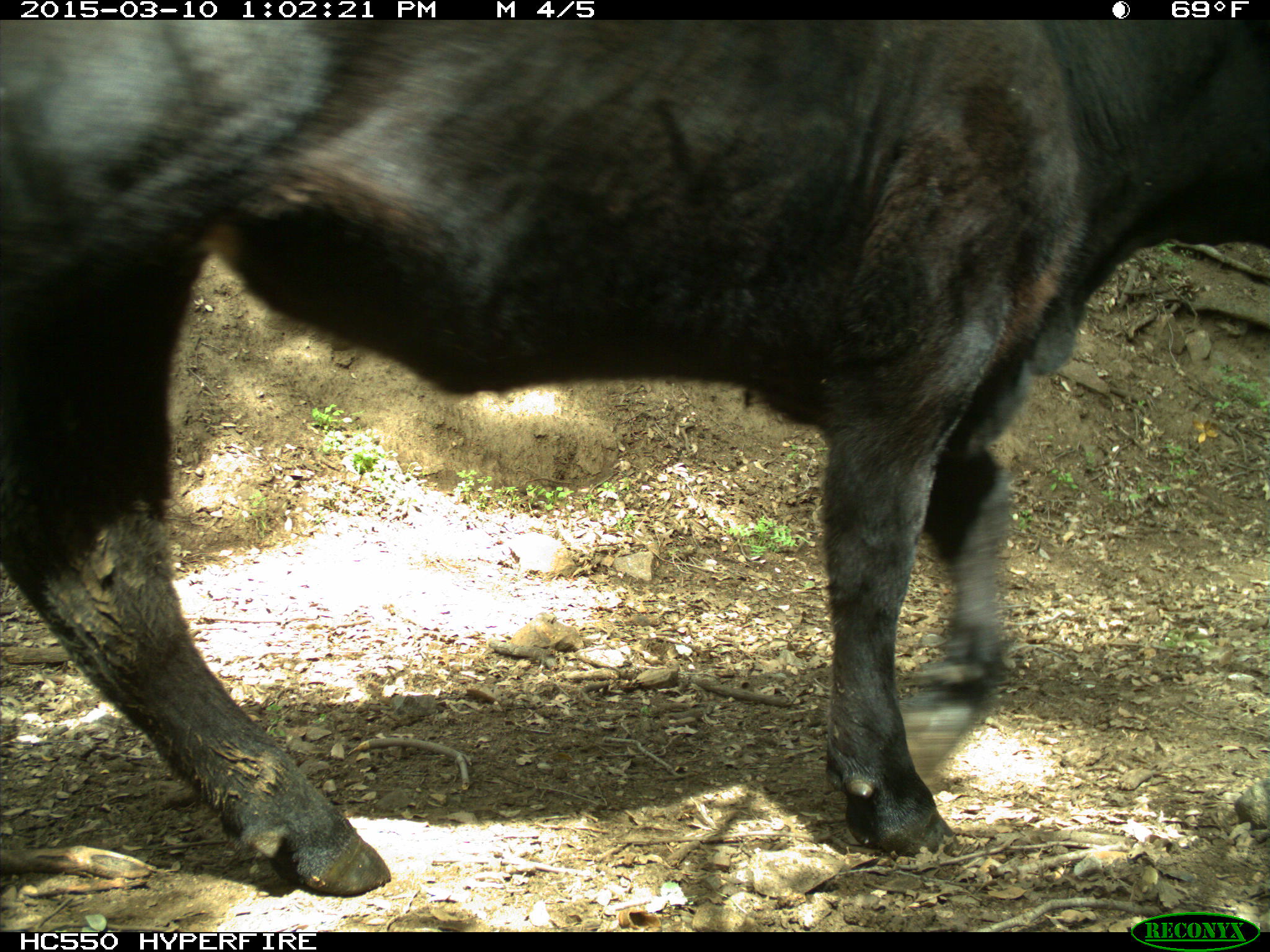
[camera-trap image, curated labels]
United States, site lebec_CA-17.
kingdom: Animalia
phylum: Chordata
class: Mammalia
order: Artiodactyla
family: Bovidae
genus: Bos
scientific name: Bos taurus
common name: domestic cow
Bos taurus (domestic cow).